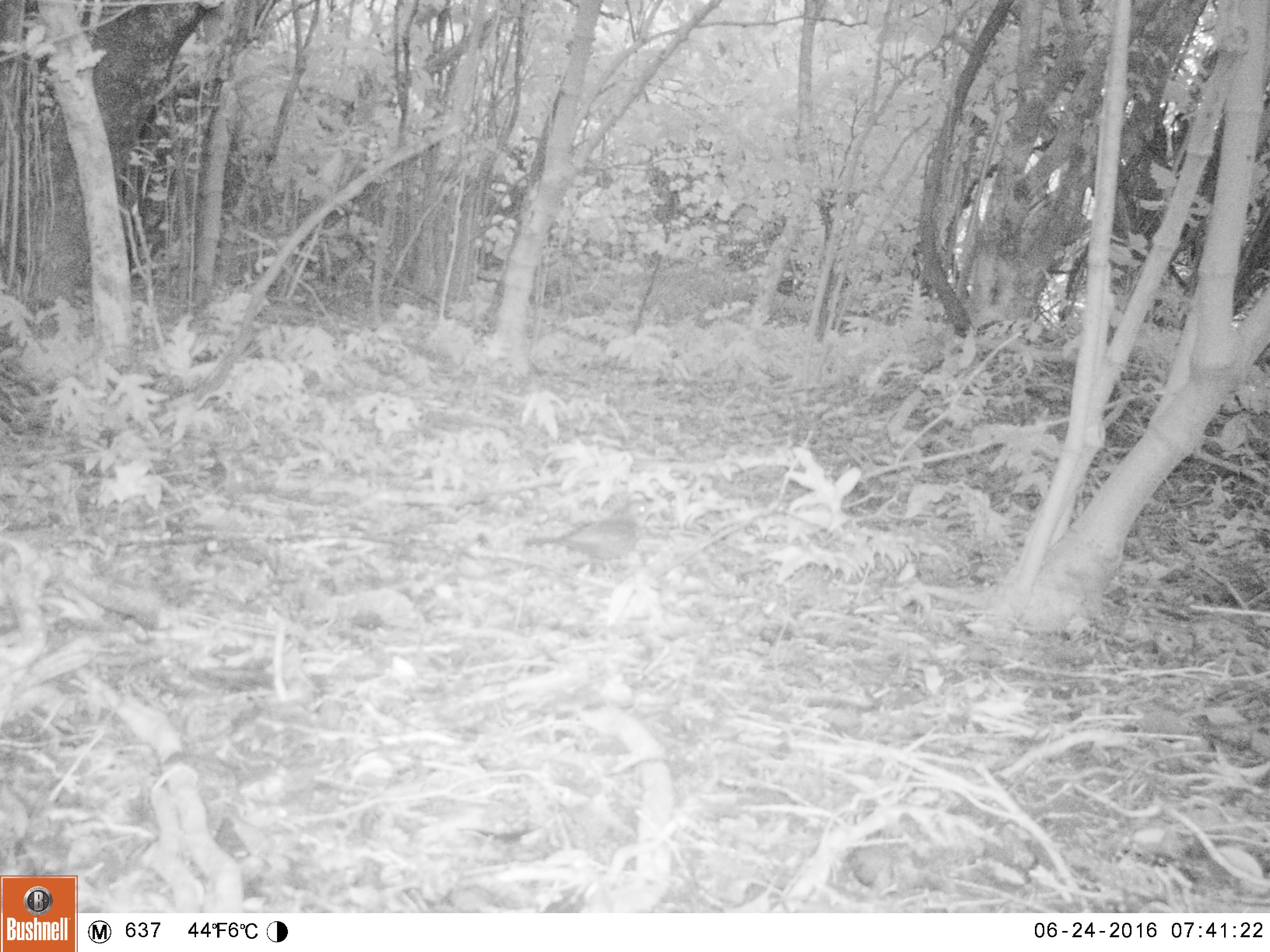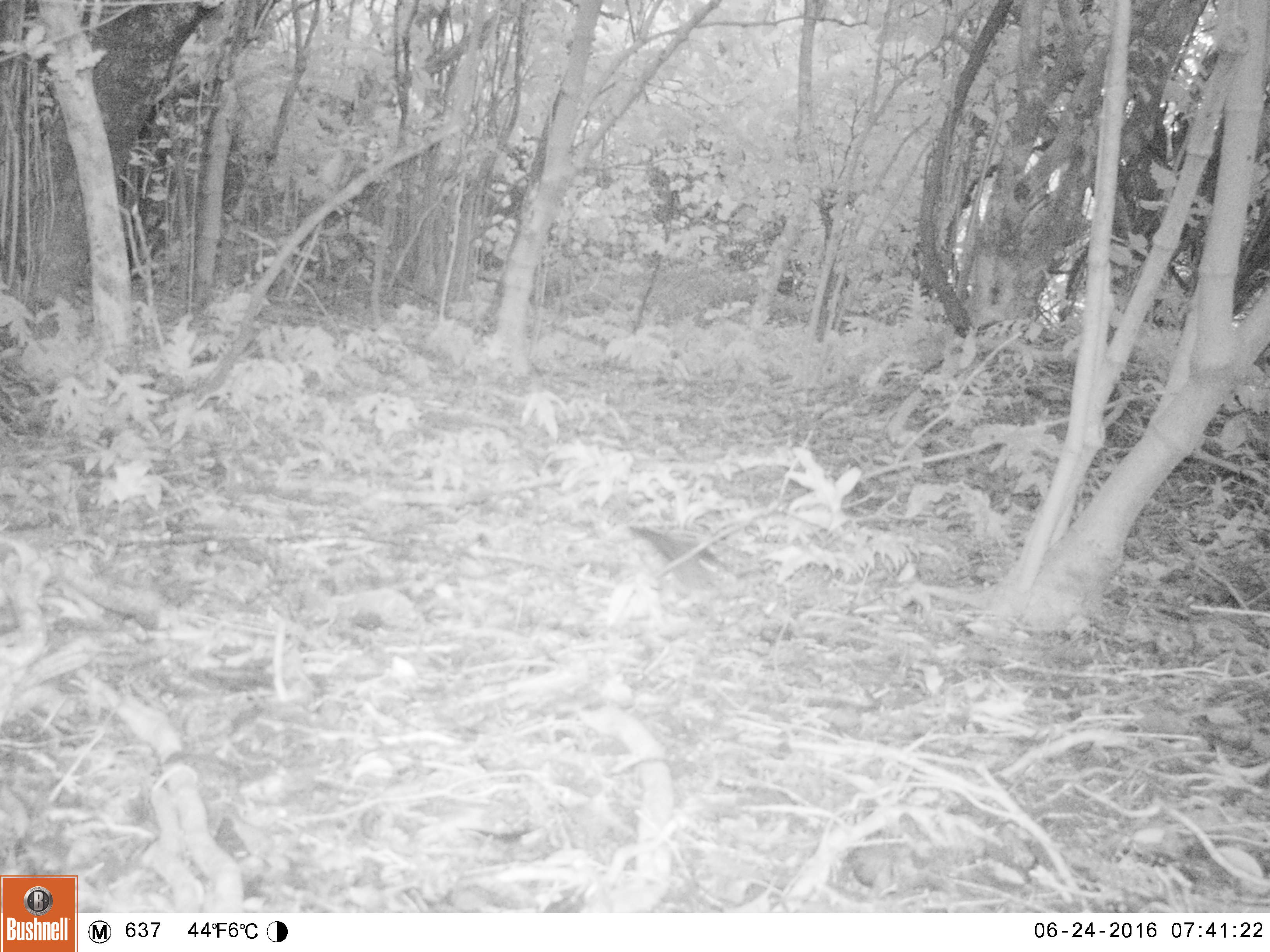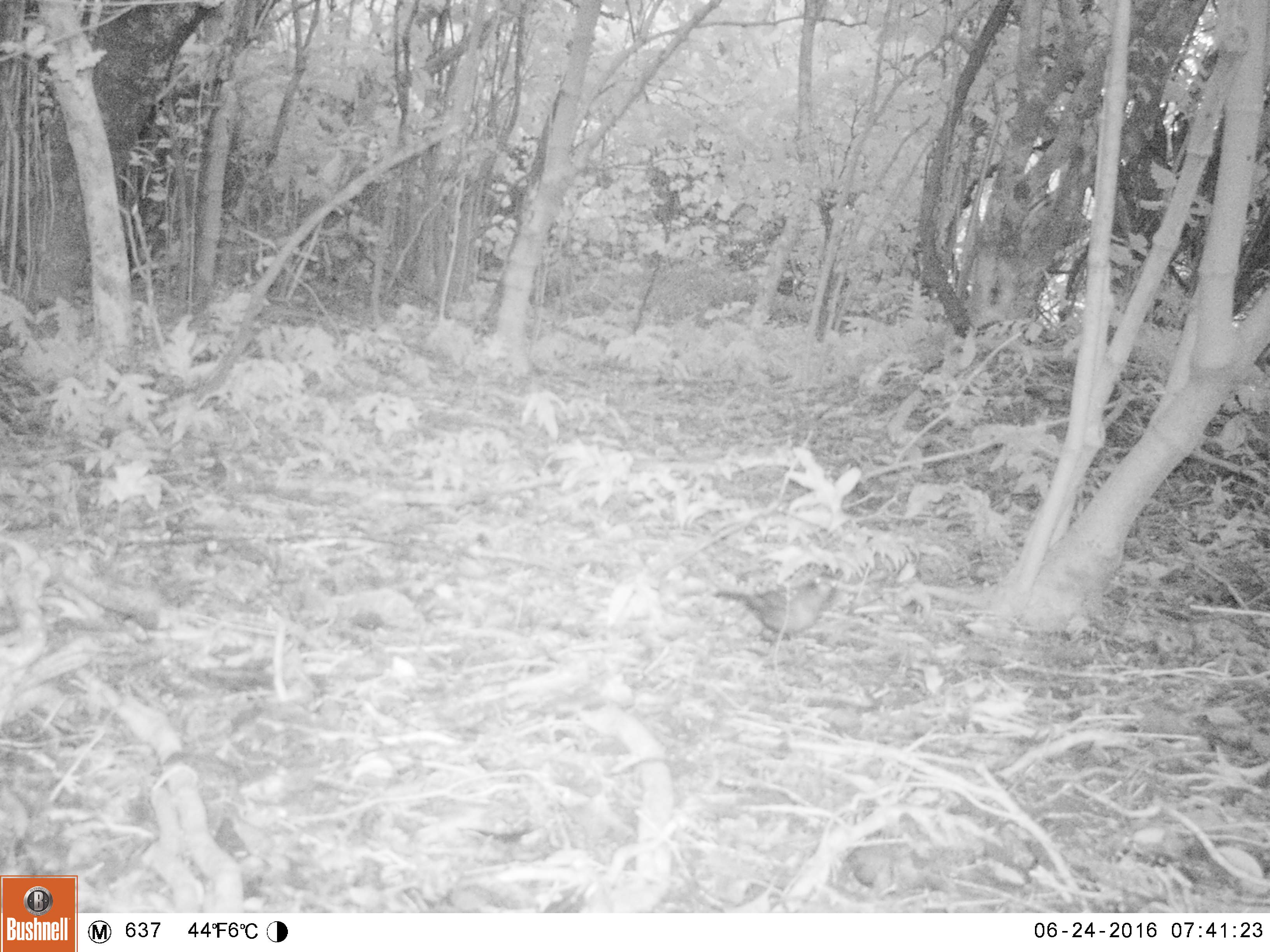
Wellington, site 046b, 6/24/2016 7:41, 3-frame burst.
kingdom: Animalia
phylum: Chordata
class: Aves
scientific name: Aves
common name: bird